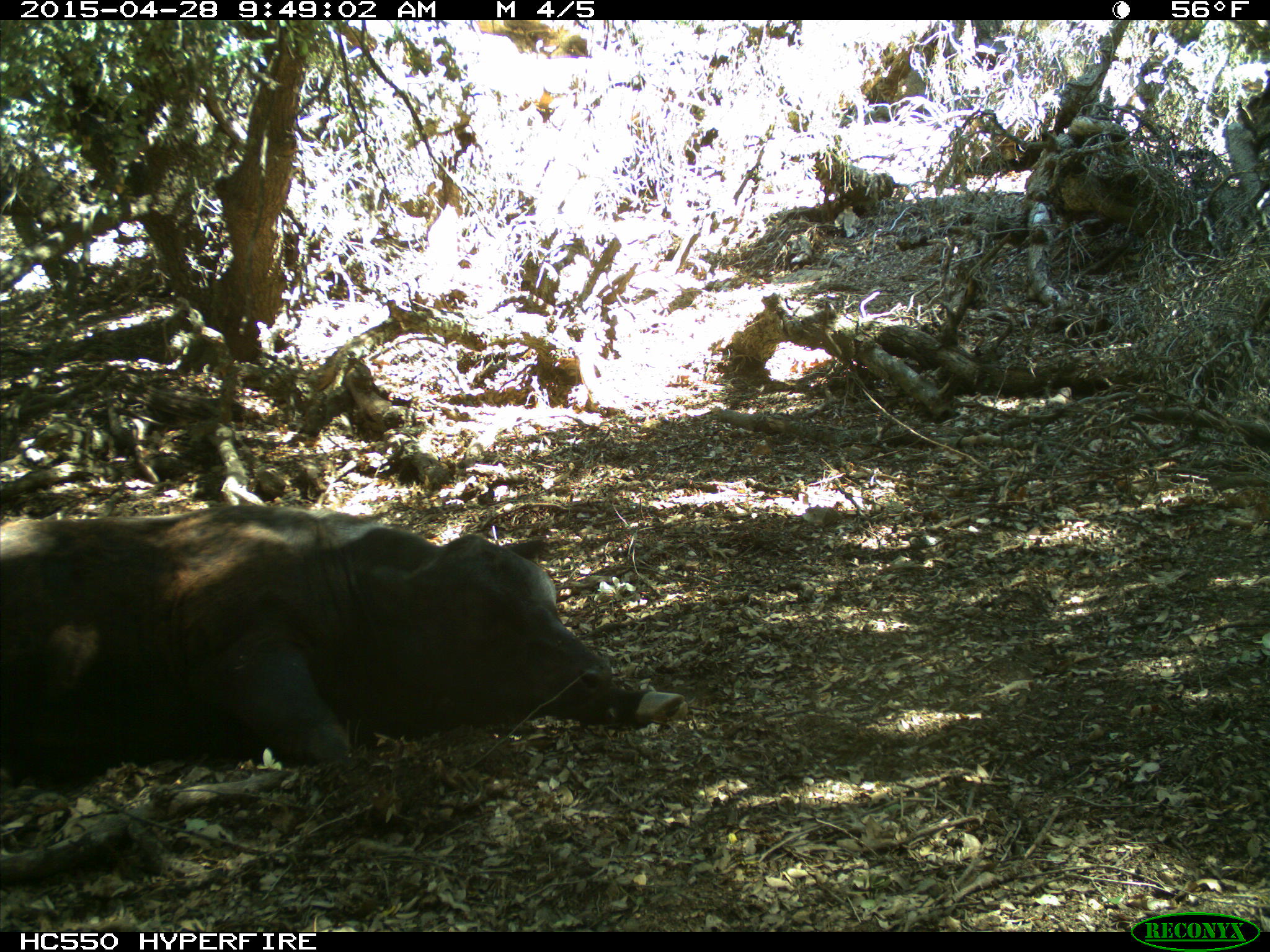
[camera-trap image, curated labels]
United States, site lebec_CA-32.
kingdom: Animalia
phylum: Chordata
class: Mammalia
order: Artiodactyla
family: Bovidae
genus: Bos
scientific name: Bos taurus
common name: domestic cow